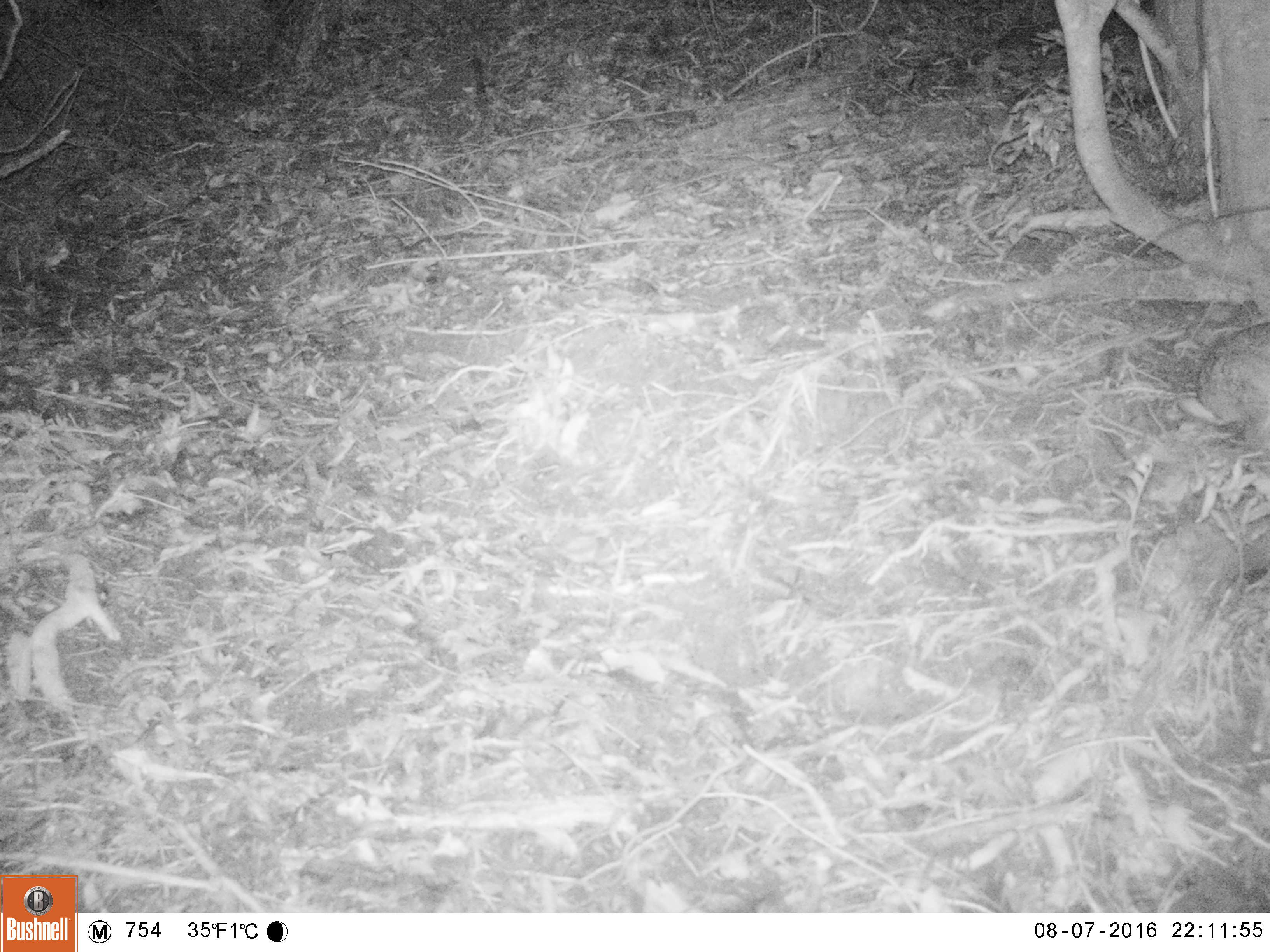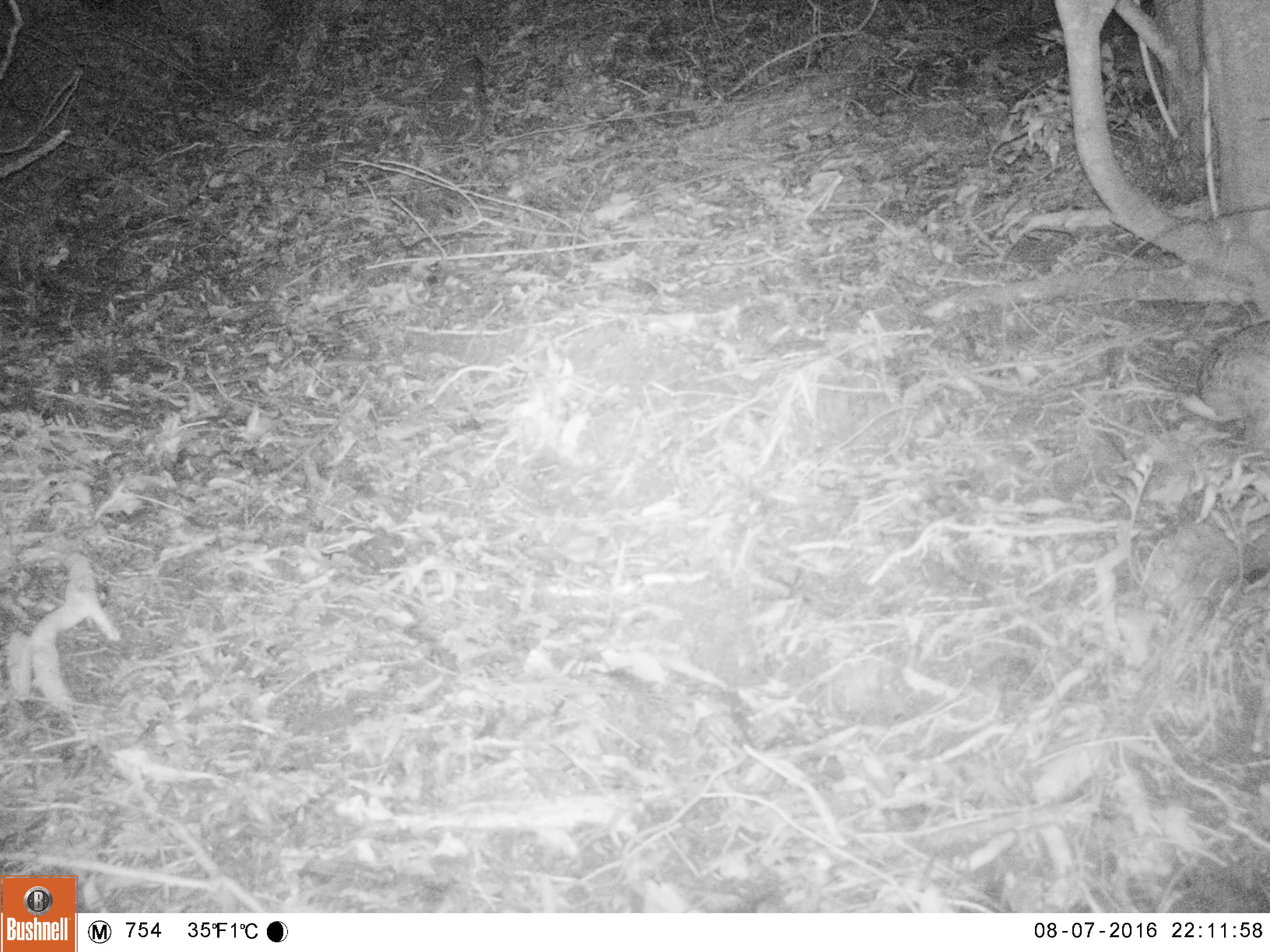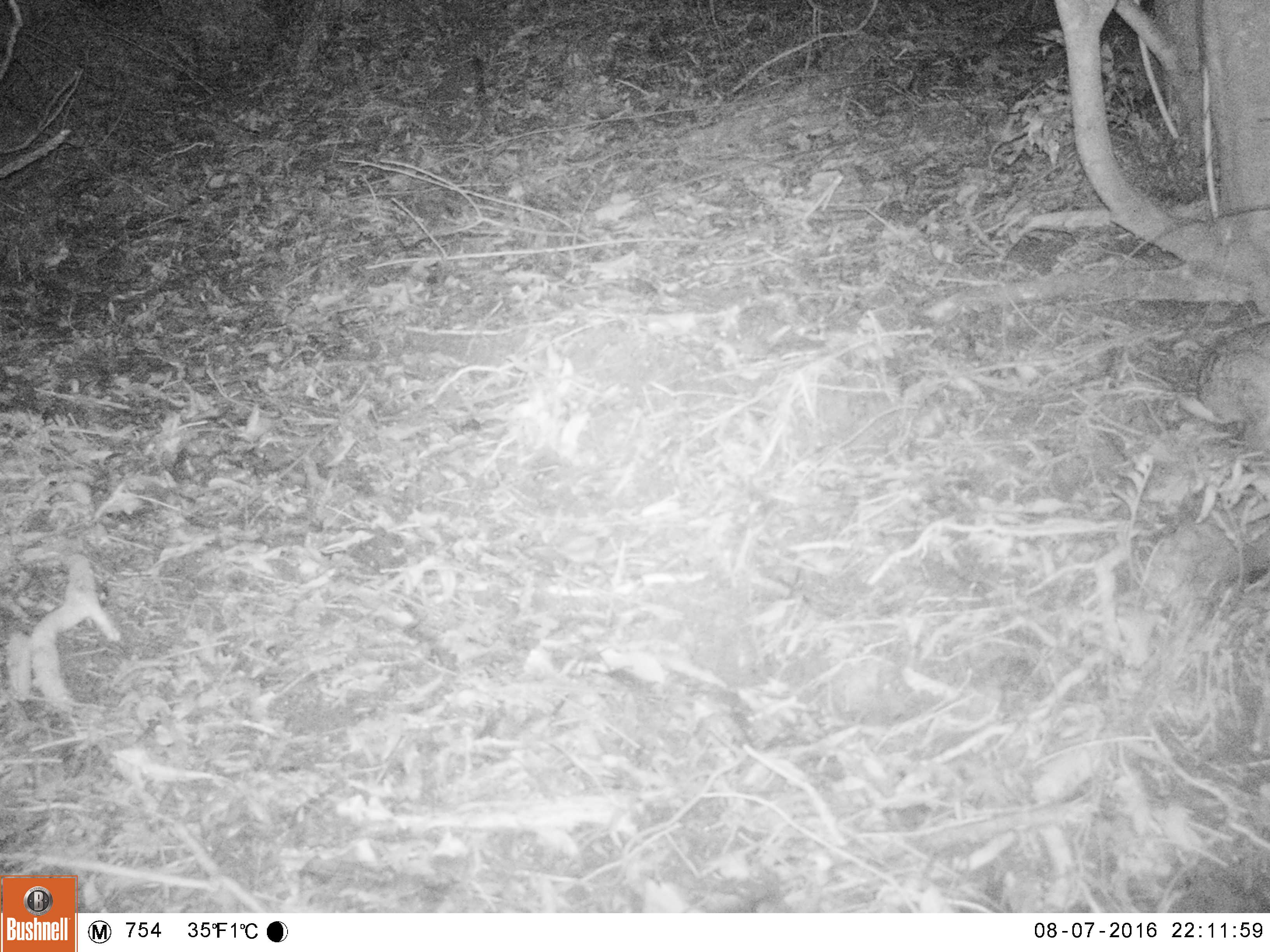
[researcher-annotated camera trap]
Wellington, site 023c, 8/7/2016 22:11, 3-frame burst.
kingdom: Animalia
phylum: Chordata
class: Mammalia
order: Lagomorpha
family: Leporidae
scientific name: Leporidae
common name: rabbit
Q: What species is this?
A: Rabbit (Leporidae).